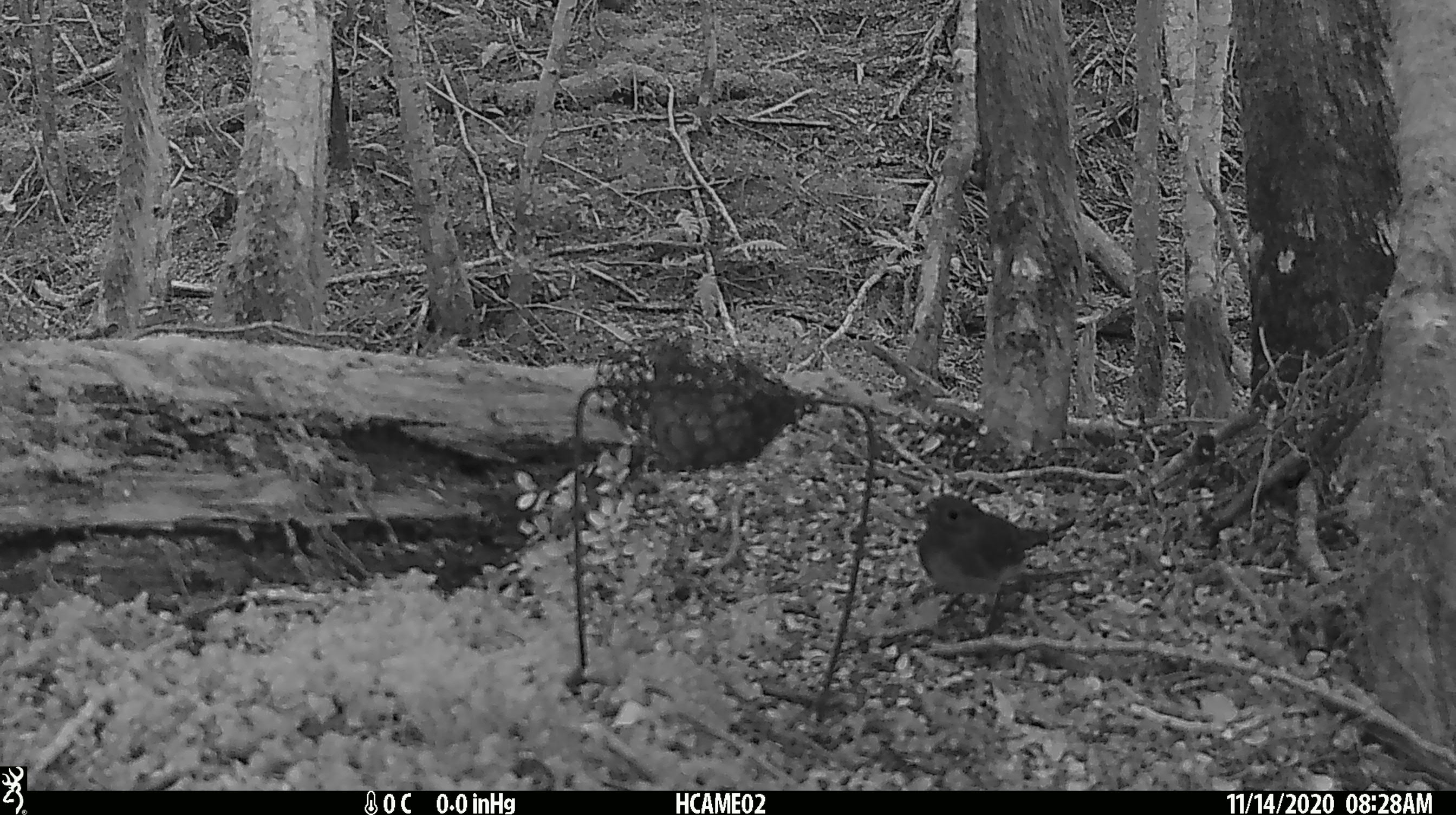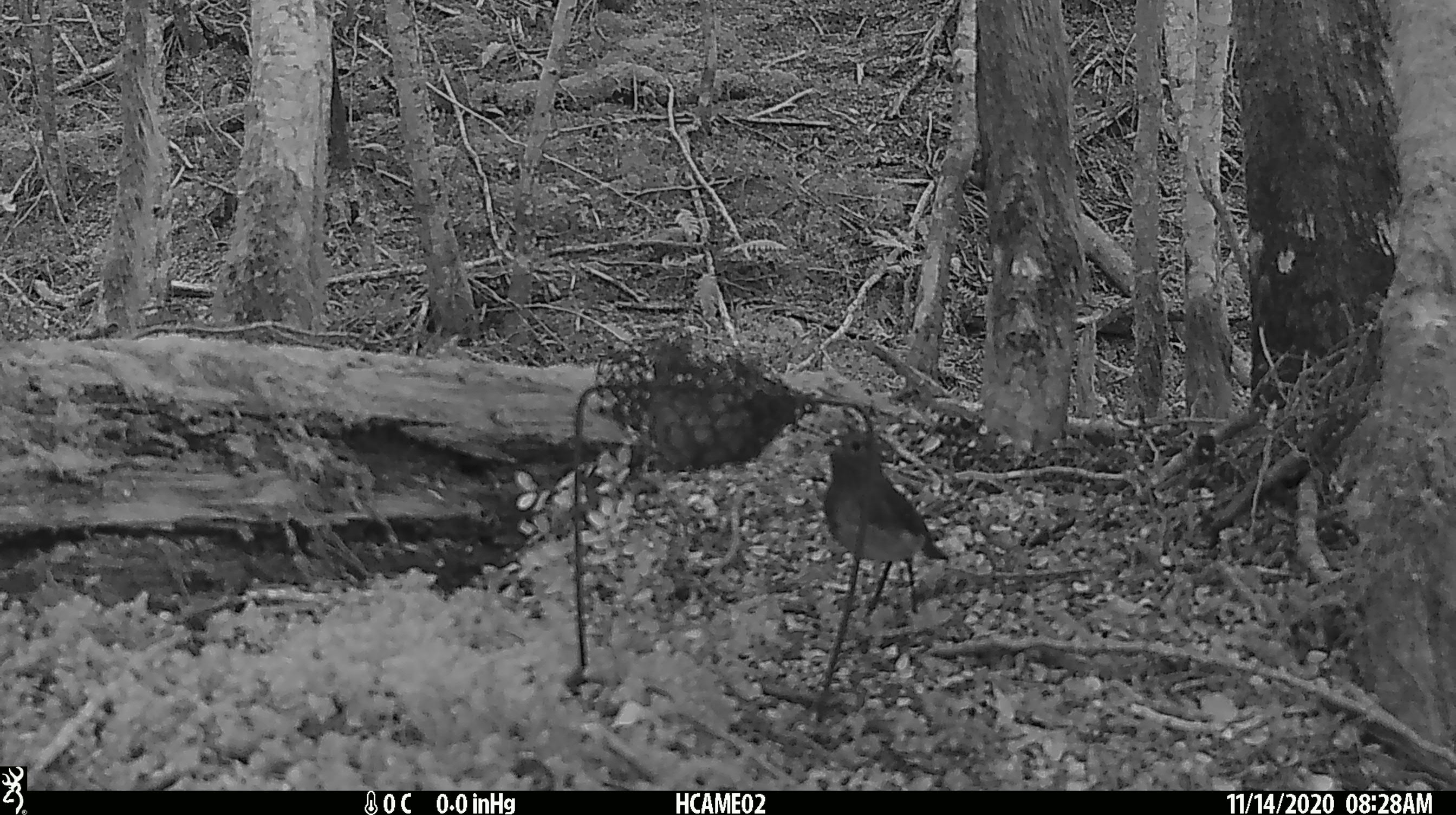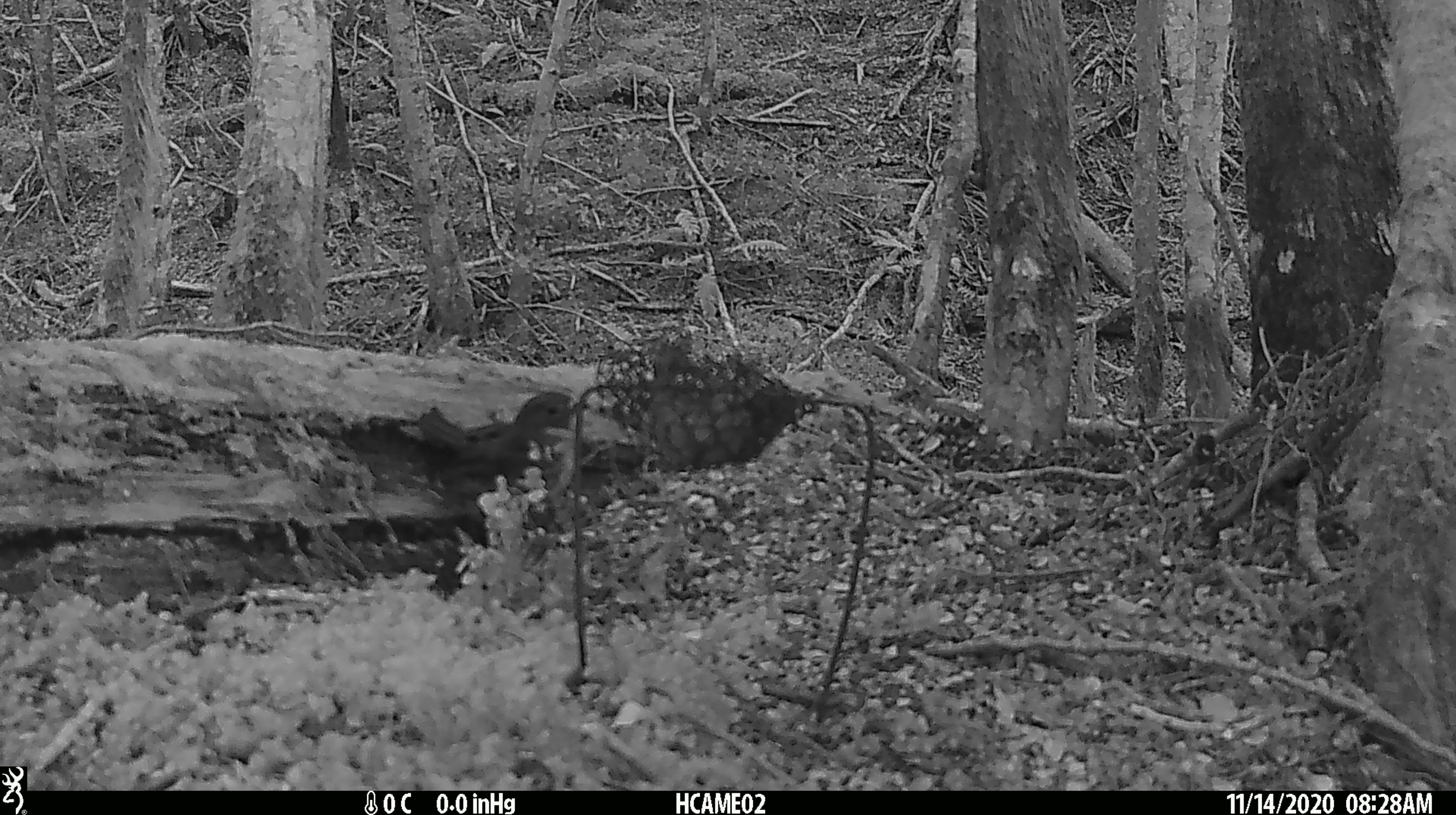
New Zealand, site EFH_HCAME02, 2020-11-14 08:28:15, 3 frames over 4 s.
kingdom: Animalia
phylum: Chordata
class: Aves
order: Passeriformes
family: Petroicidae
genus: Petroica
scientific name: Petroica australis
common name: new zealand robin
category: robin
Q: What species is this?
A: Robin (new zealand robin) (Petroica australis).